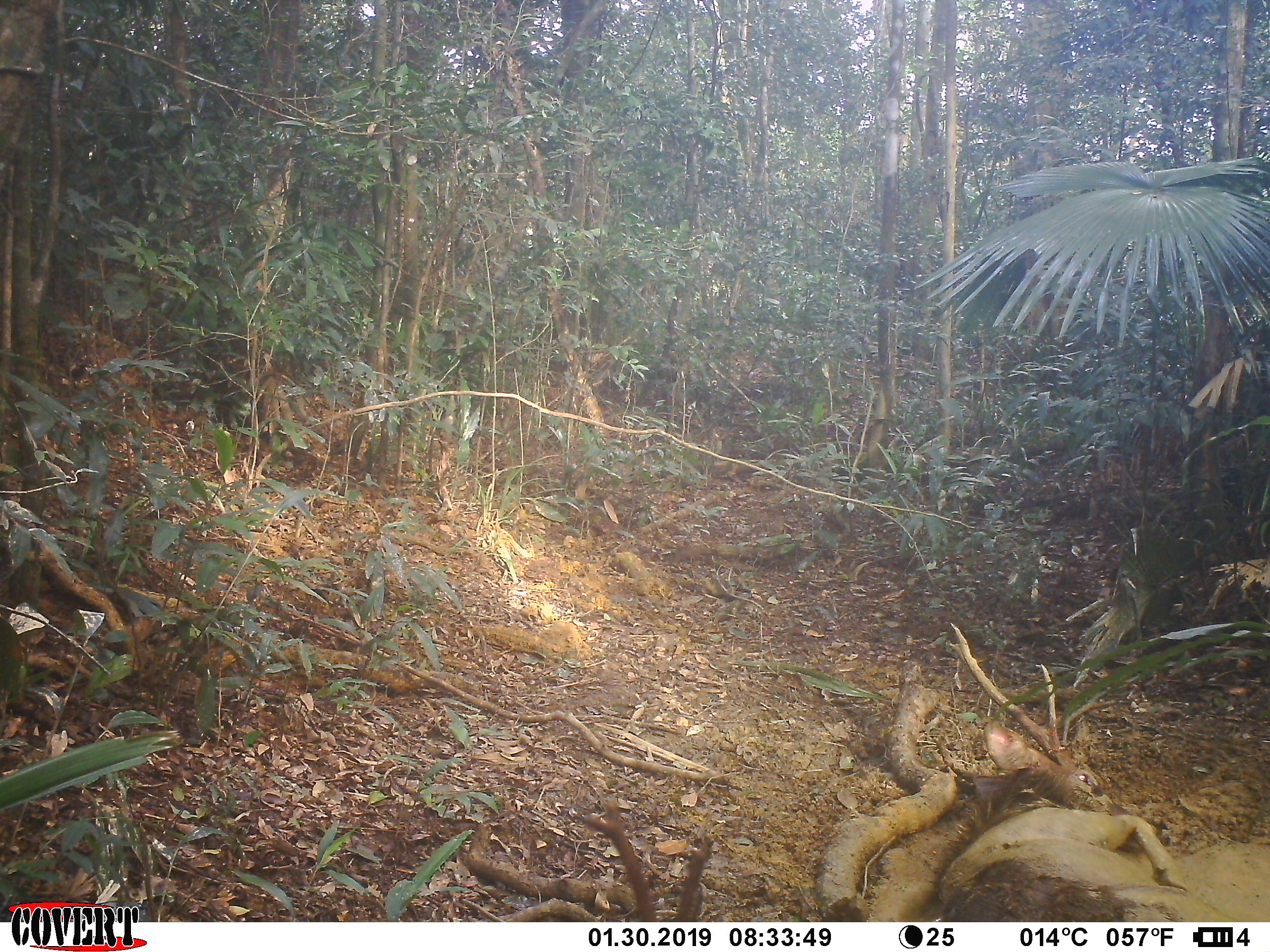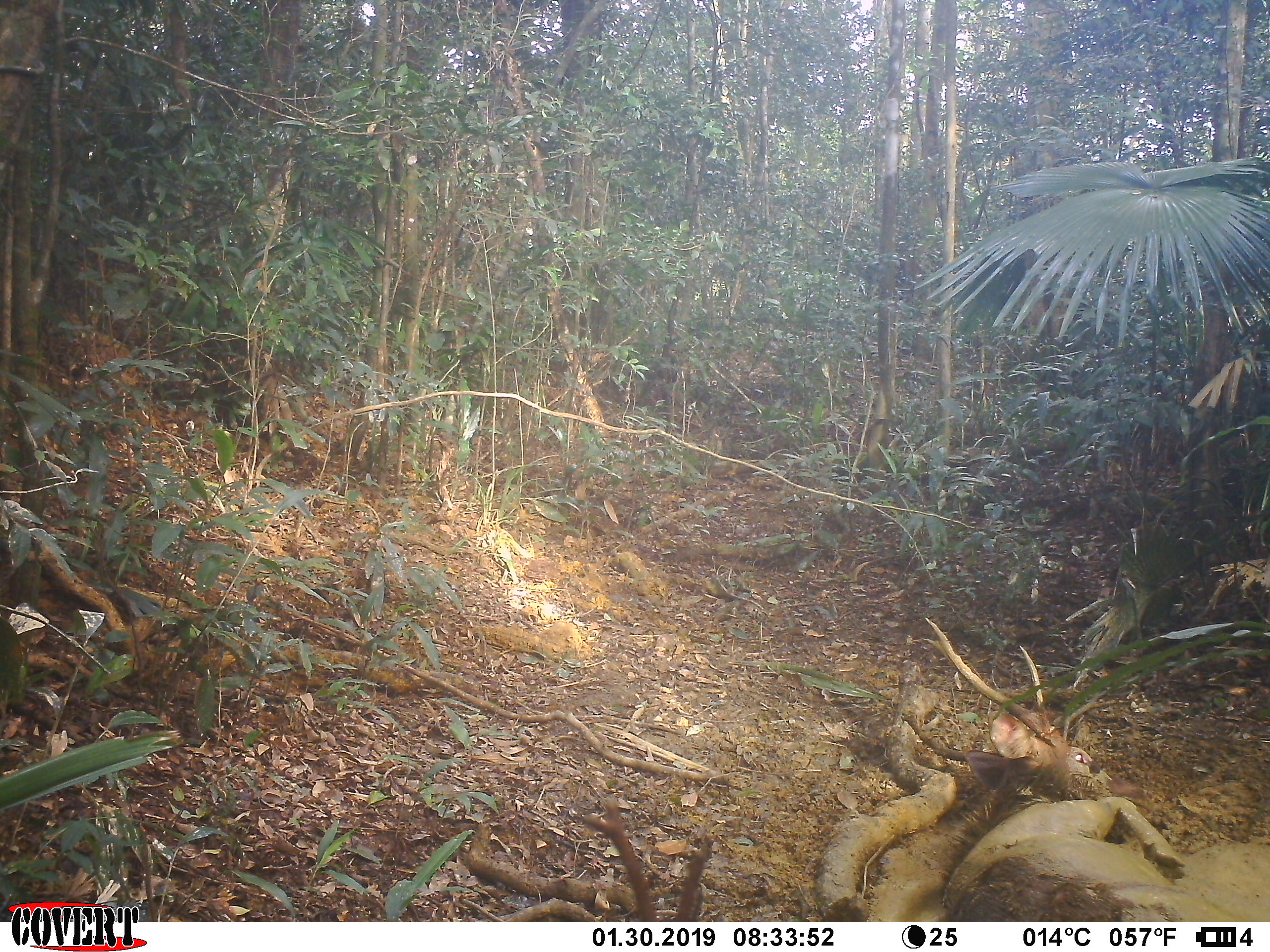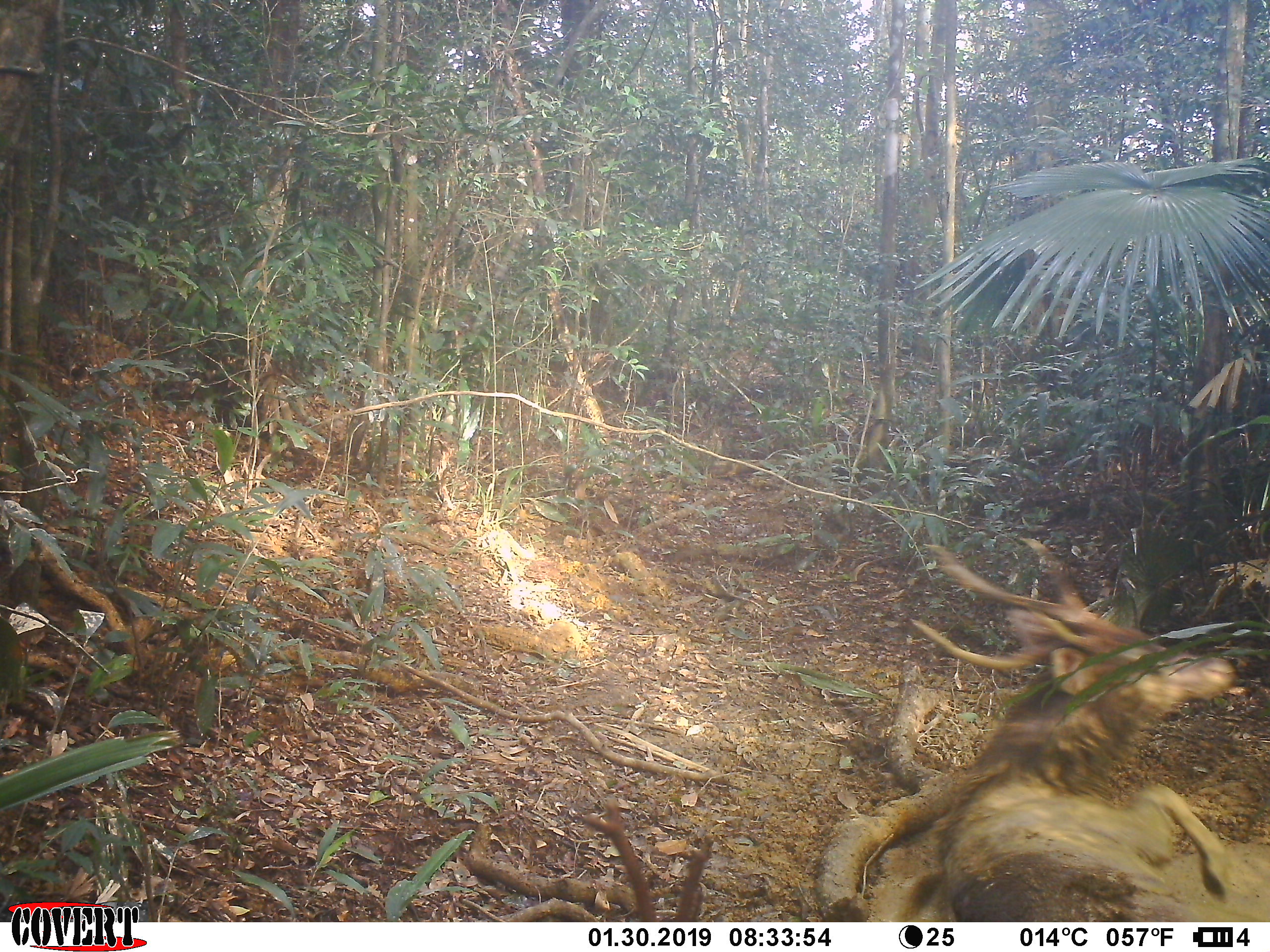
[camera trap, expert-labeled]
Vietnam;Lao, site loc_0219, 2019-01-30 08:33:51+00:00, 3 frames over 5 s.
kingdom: Animalia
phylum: Chordata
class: Mammalia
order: Artiodactyla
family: Cervidae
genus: Rusa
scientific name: Rusa unicolor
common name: sambar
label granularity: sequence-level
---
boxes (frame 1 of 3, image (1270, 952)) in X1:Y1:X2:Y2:
sambar: 937:619:1236:922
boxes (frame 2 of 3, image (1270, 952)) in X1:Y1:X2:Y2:
sambar: 904:615:1249:922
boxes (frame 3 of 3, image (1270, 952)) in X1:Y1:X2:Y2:
sambar: 912:535:1268:921